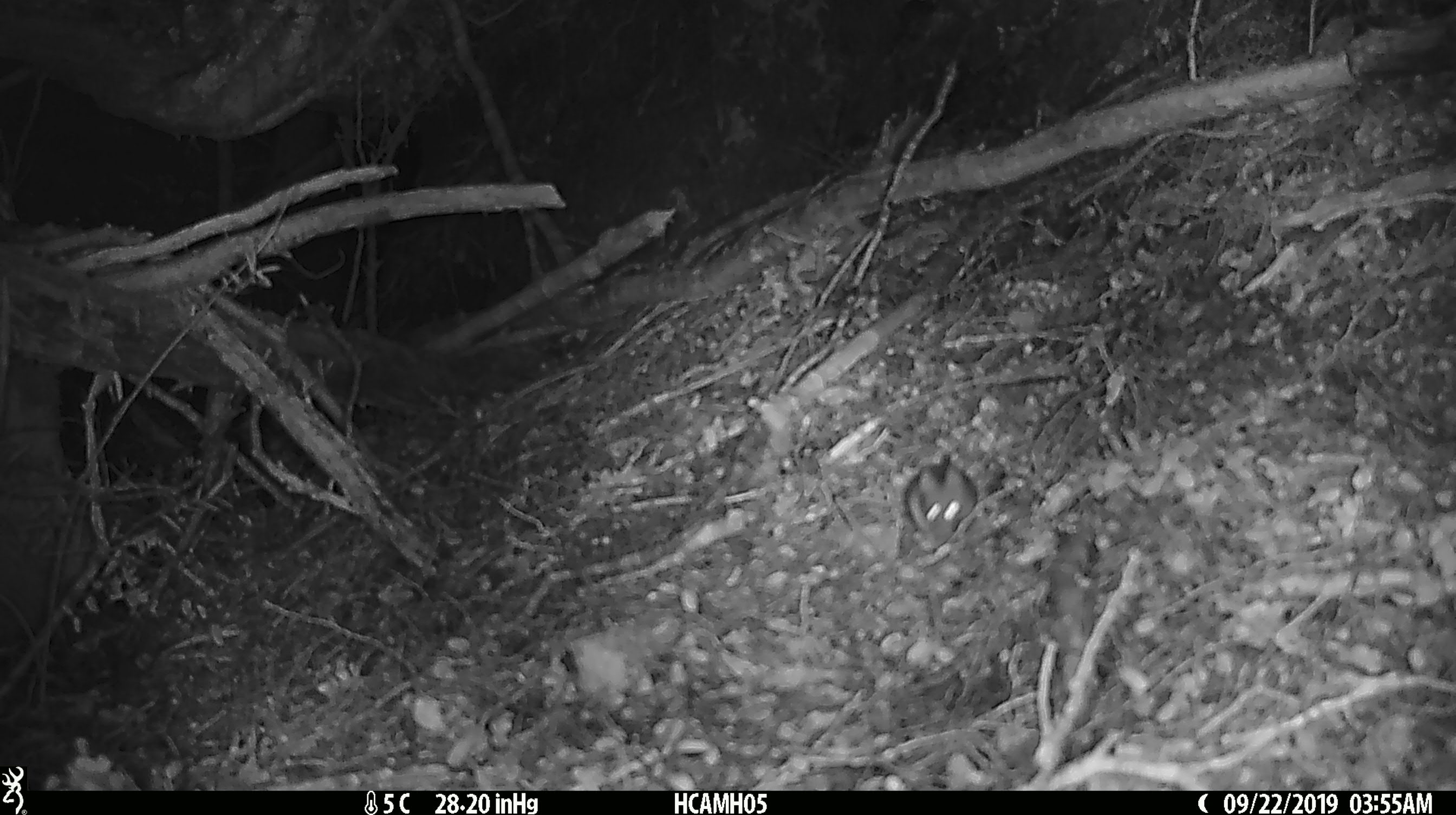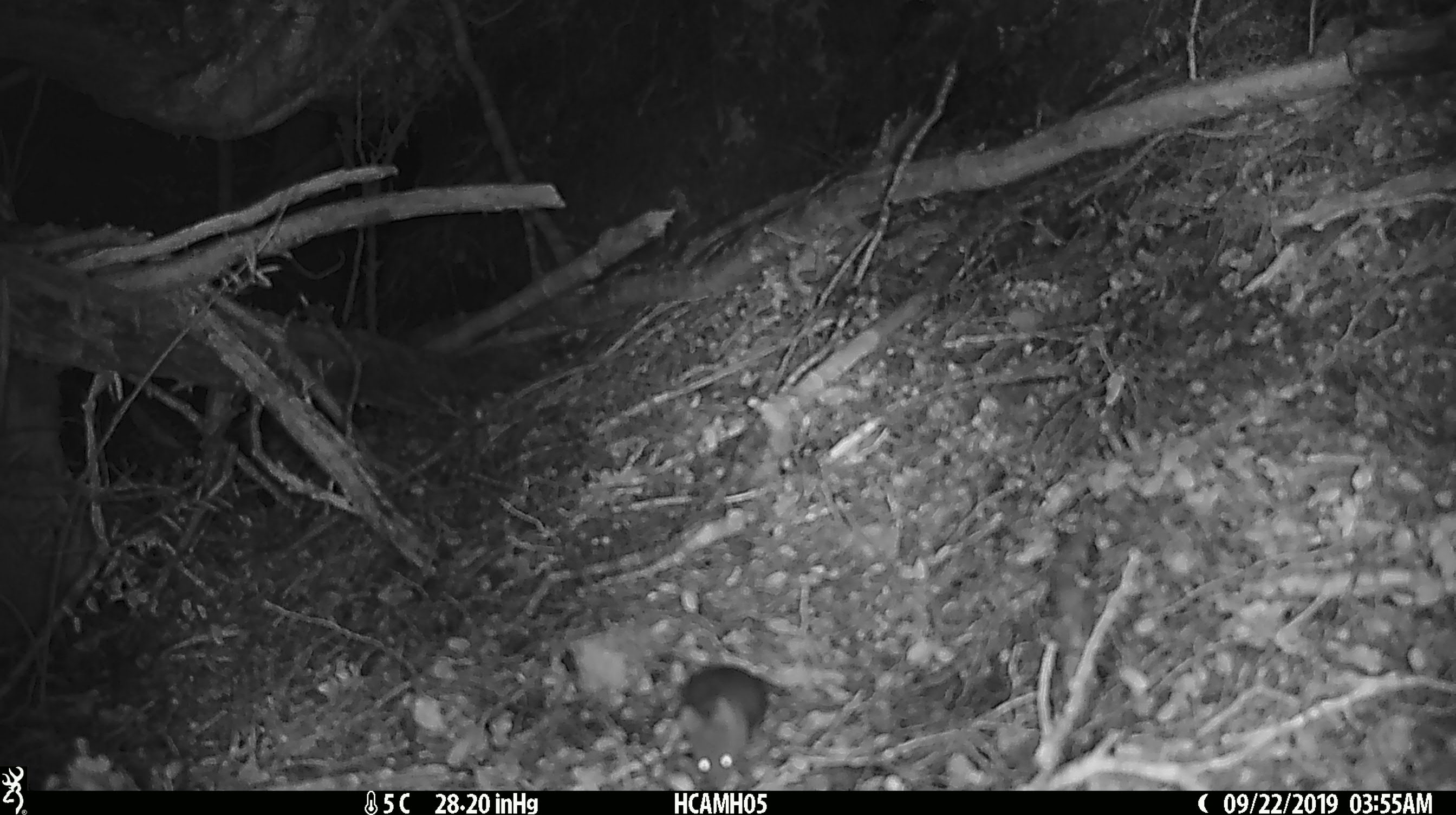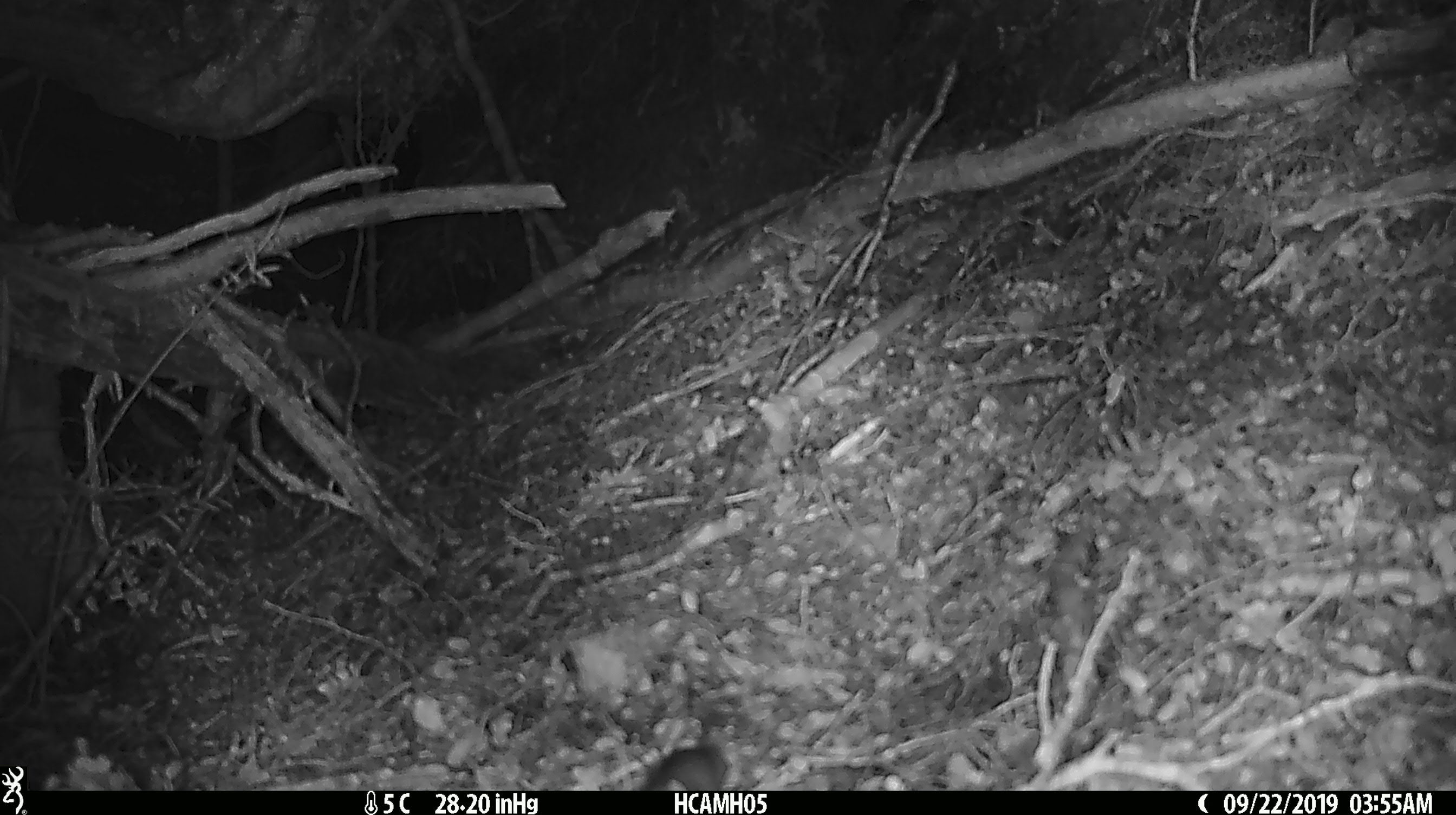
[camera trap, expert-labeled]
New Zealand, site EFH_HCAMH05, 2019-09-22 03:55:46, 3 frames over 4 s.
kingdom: Animalia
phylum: Chordata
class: Mammalia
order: Rodentia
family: Muridae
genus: Mus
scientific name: Mus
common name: mouse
Mouse (Mus).